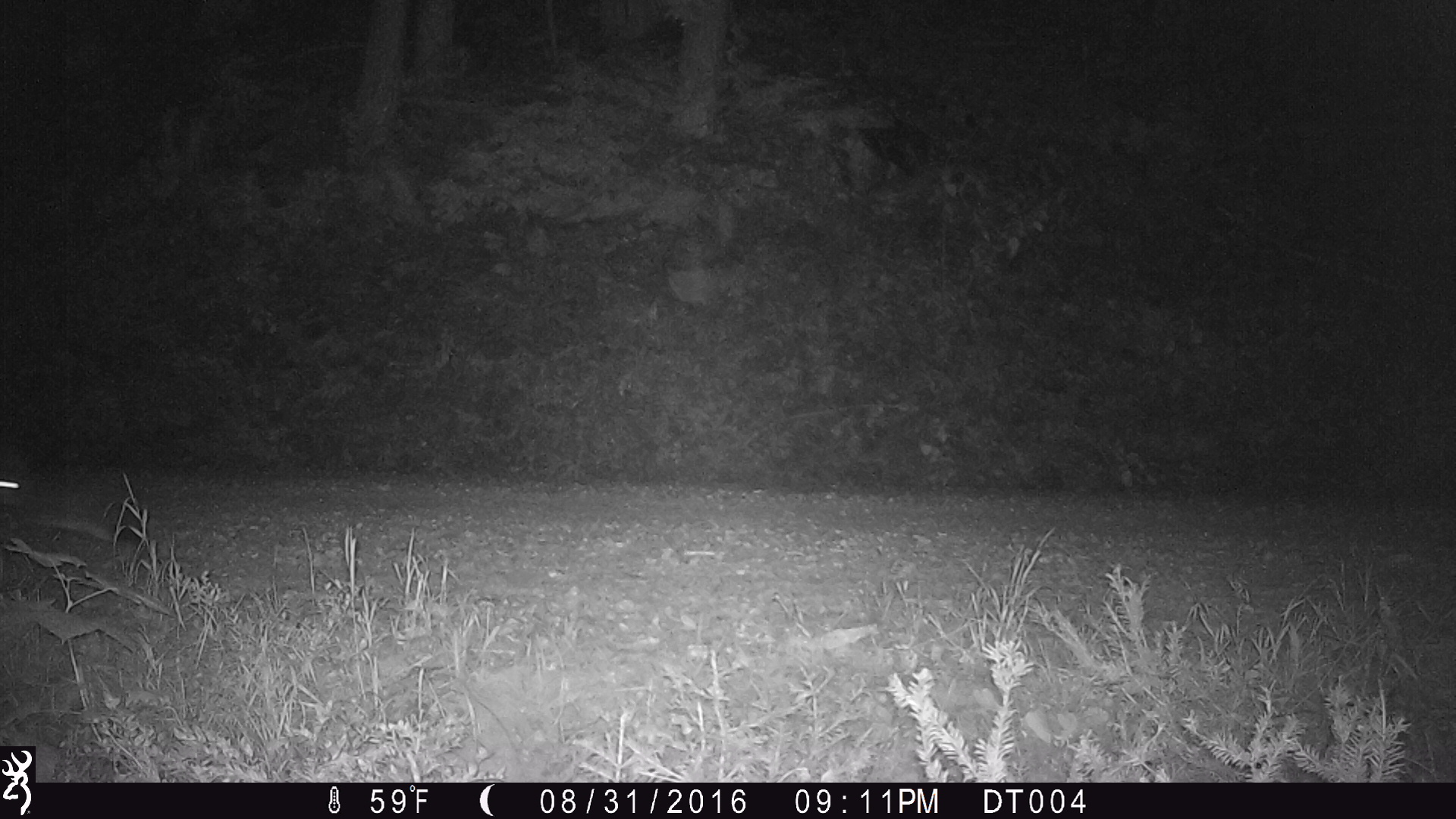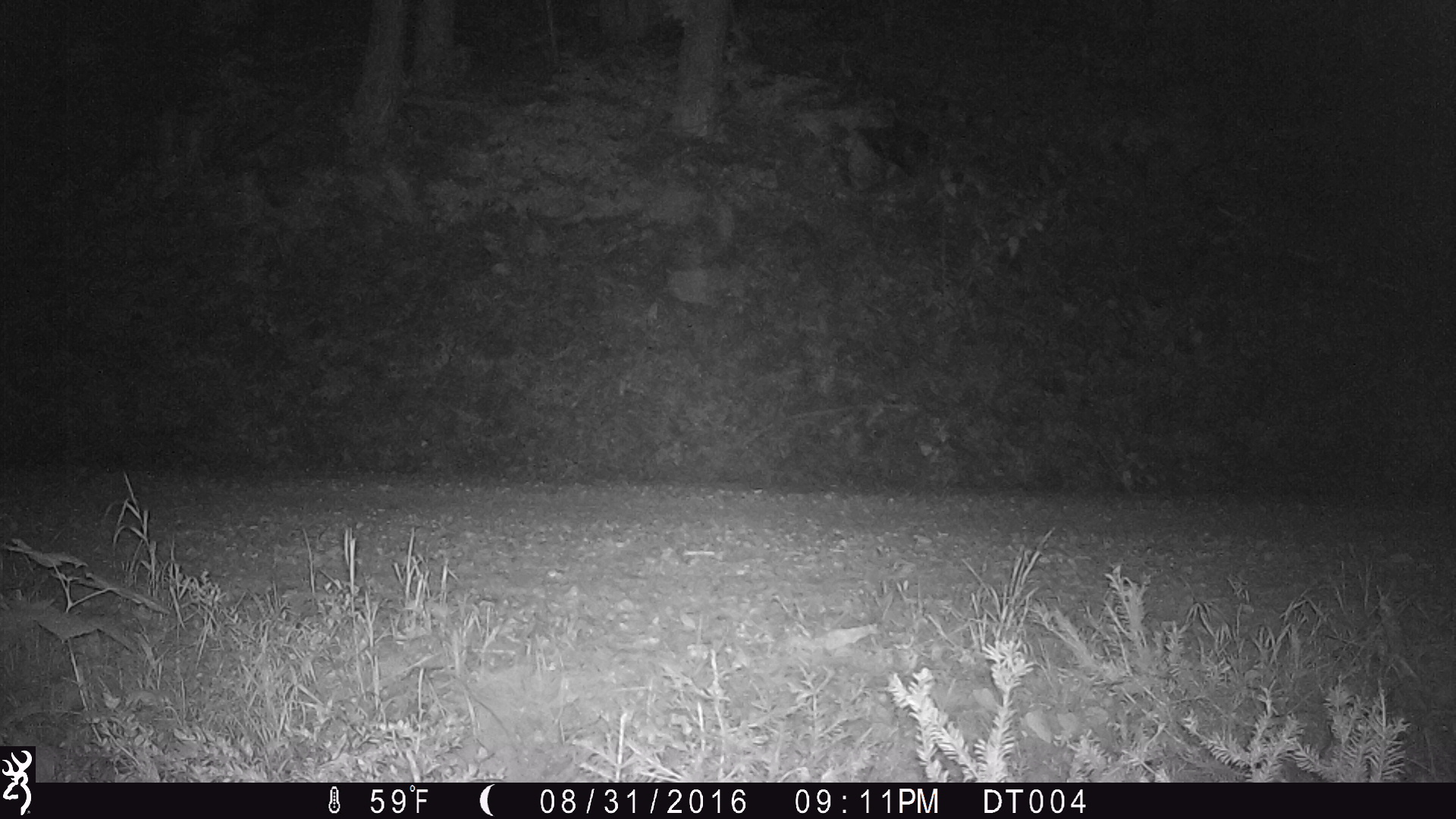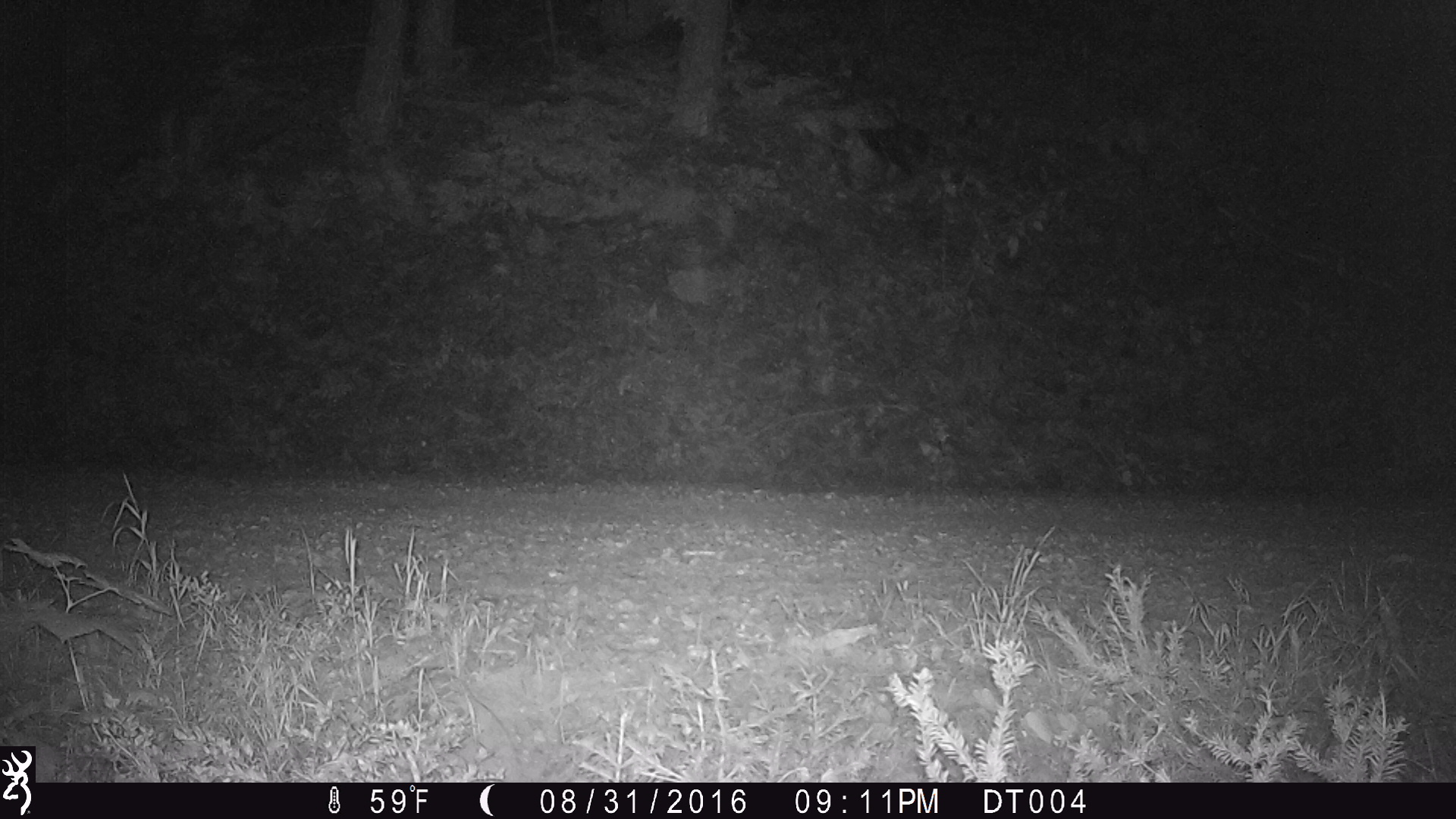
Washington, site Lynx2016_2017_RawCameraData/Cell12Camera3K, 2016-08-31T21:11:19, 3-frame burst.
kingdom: Animalia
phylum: Chordata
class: Mammalia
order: Lagomorpha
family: Leporidae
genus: Lepus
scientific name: Lepus americanus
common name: snowshoe hare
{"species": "Lepus americanus (snowshoe hare)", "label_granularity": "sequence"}